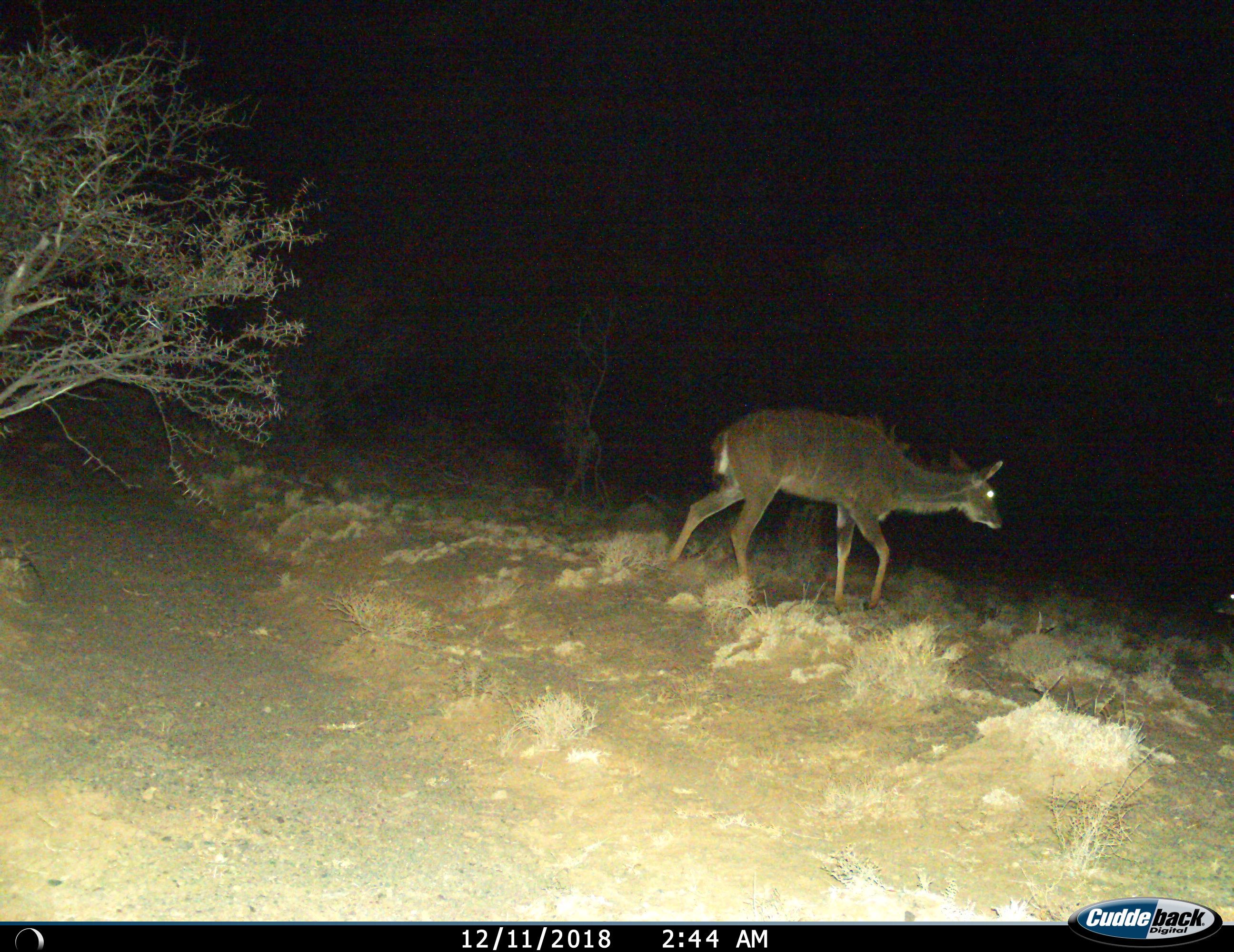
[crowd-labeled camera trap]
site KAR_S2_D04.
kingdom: Animalia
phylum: Chordata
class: Mammalia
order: Artiodactyla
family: Bovidae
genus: Tragelaphus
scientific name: Tragelaphus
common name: kudu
Kudu (Tragelaphus), count 1. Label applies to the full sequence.